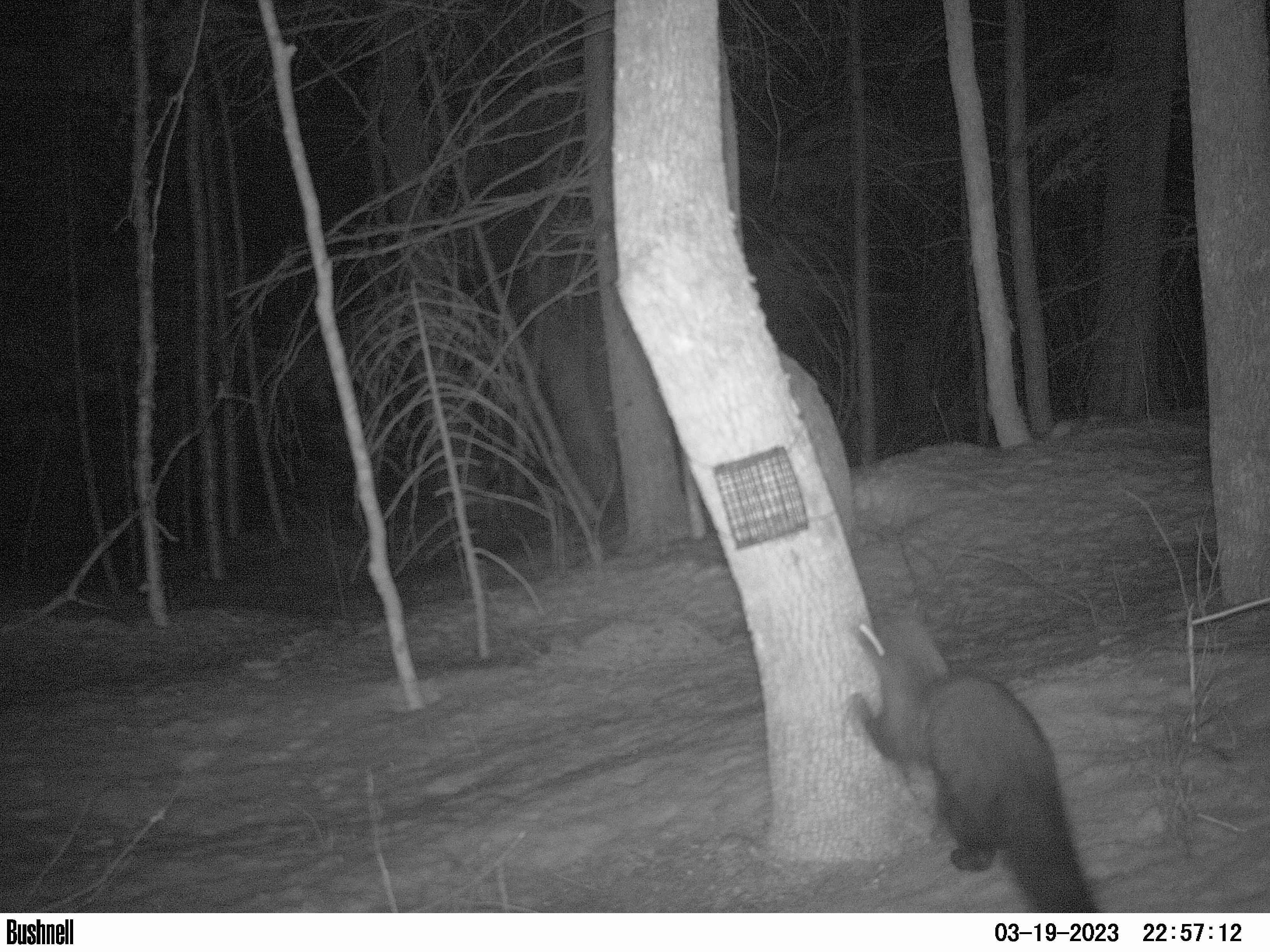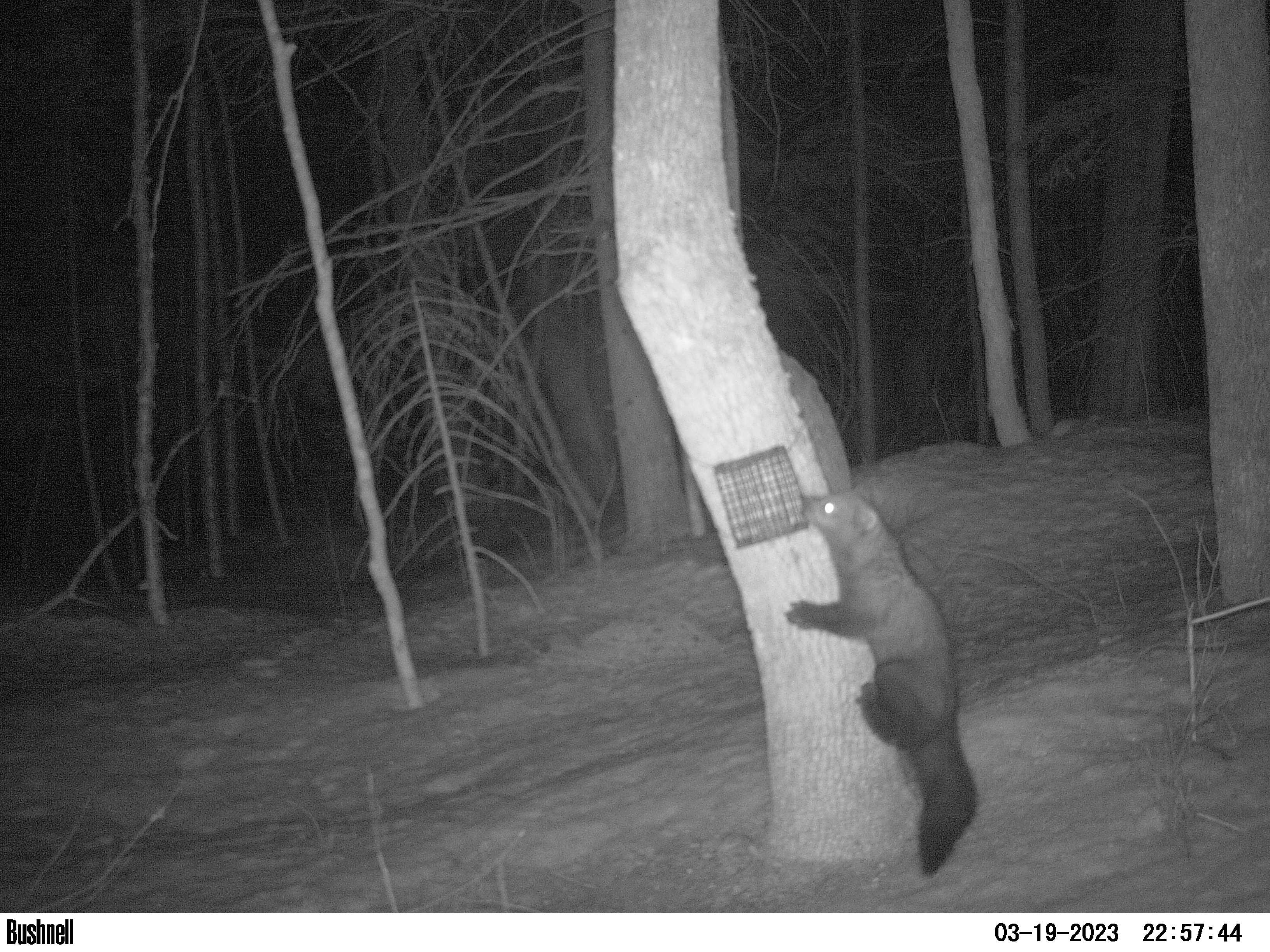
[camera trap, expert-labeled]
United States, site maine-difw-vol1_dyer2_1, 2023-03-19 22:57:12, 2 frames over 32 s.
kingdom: Animalia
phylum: Chordata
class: Mammalia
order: Carnivora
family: Mustelidae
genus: Pekania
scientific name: Pekania pennanti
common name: fisher